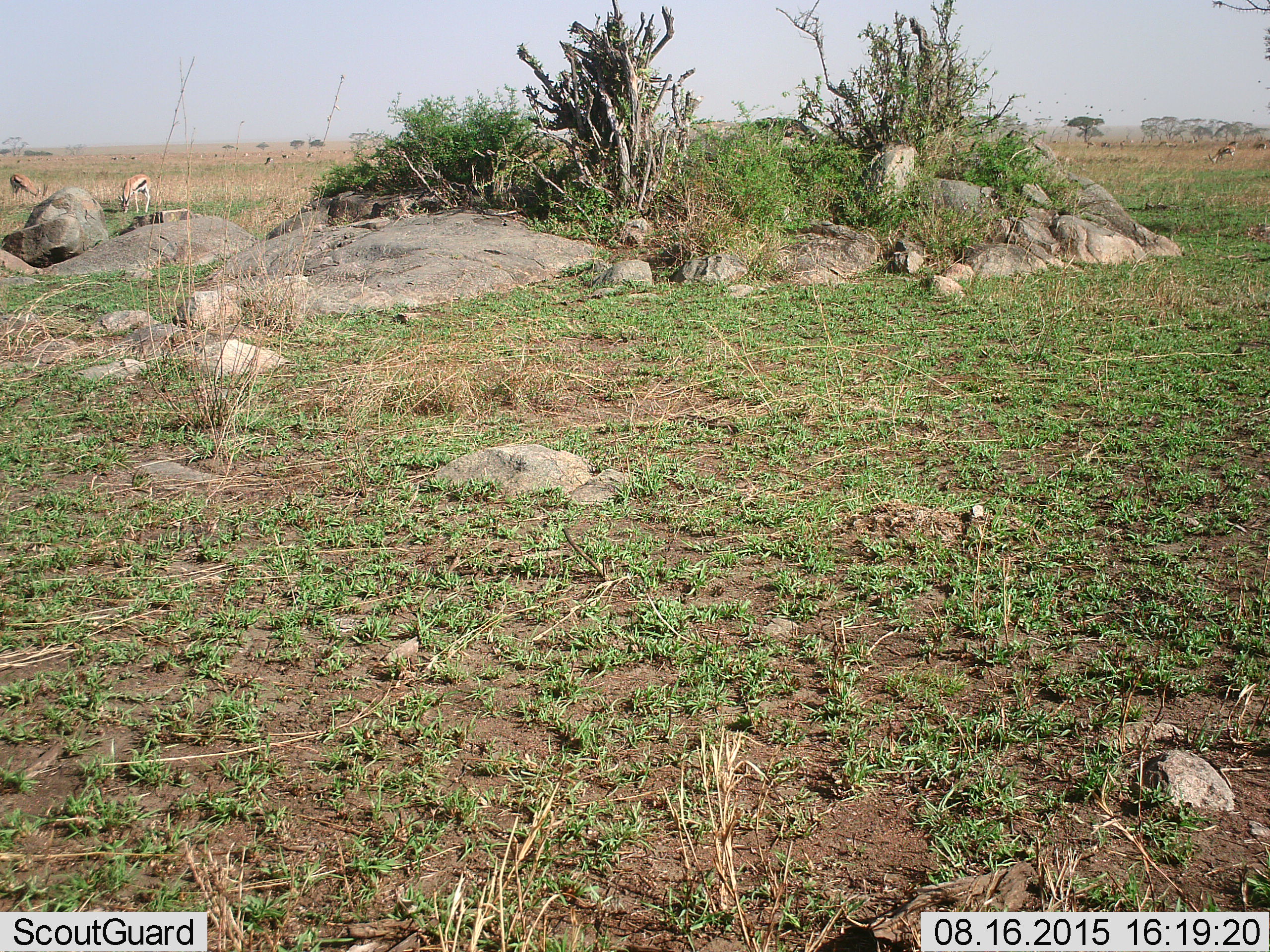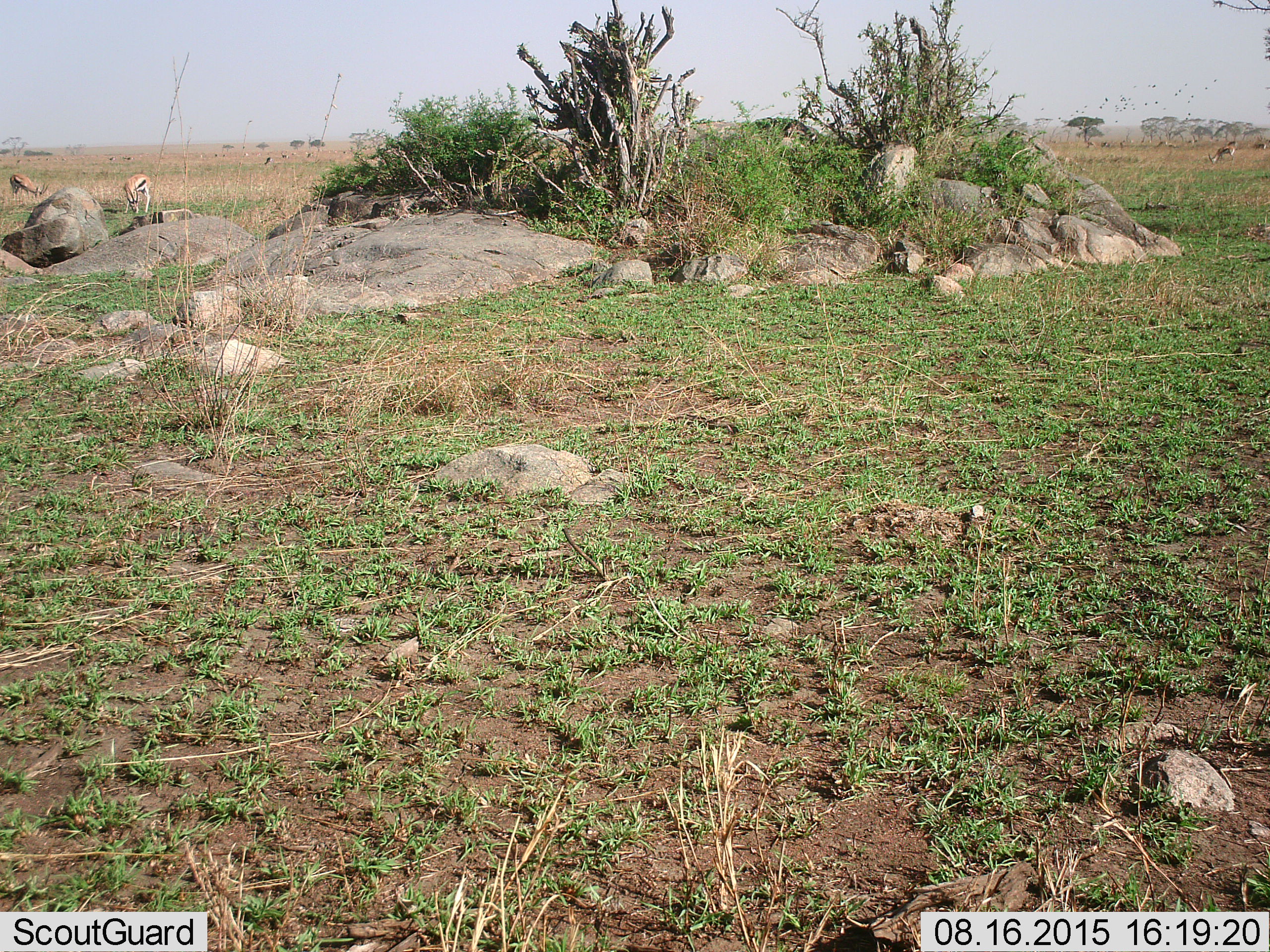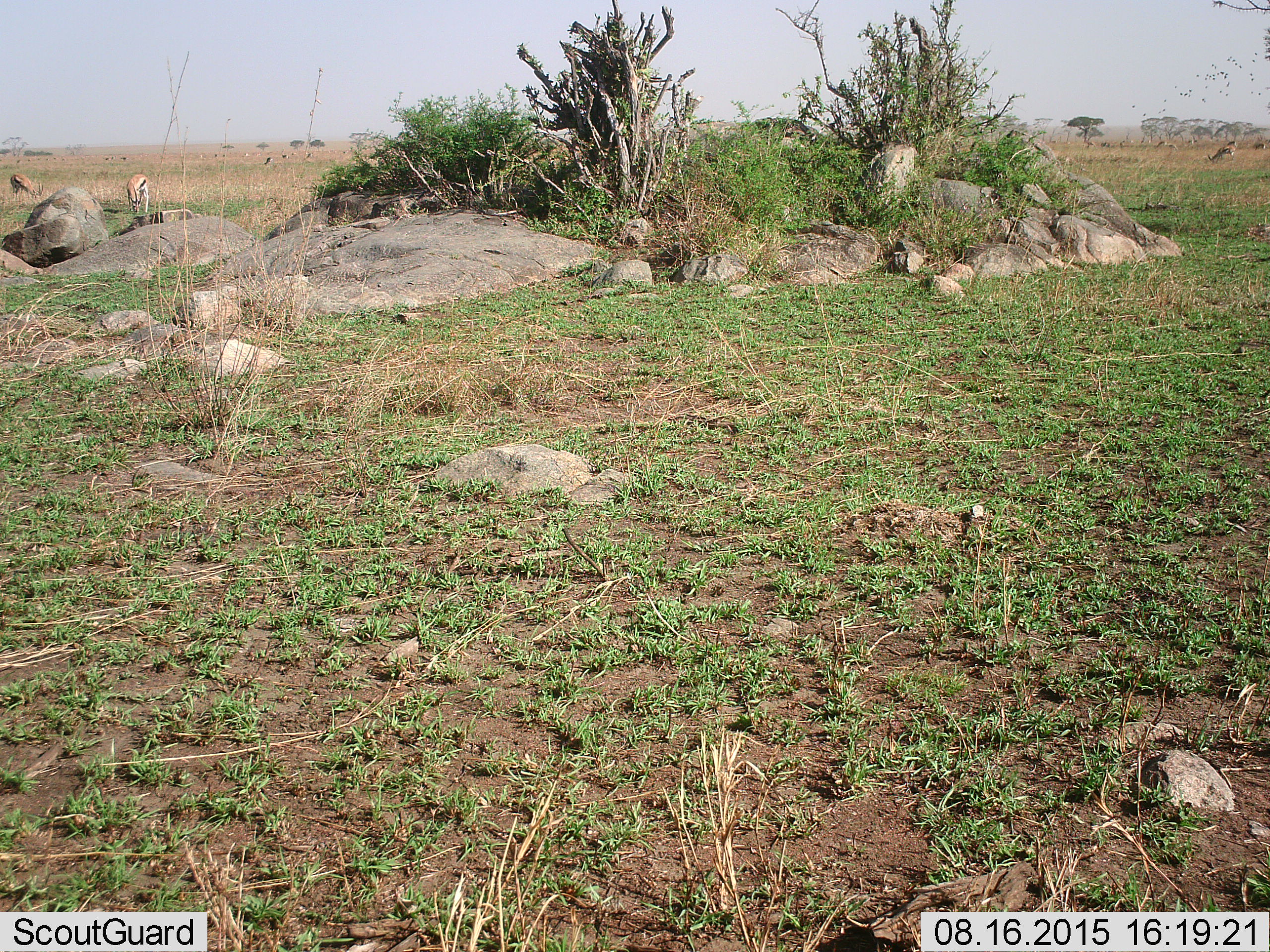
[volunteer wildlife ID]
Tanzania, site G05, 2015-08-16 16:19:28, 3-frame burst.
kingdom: Animalia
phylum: Chordata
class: Mammalia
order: Artiodactyla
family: Bovidae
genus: Eudorcas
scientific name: Eudorcas thomsonii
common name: thomson's gazelle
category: gazellethomsons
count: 11-50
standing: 69%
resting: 6%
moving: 31%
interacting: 6%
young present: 6%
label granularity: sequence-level